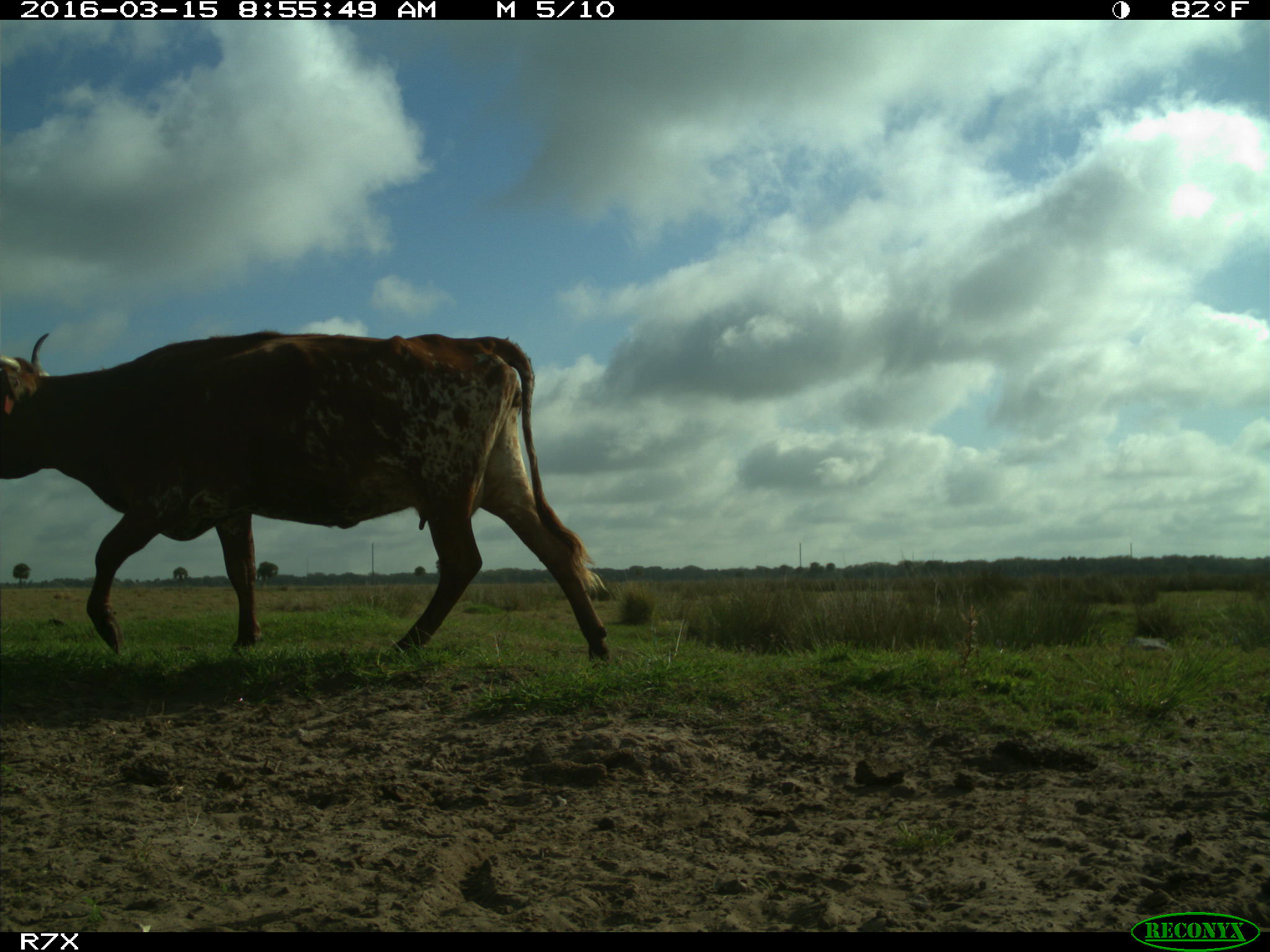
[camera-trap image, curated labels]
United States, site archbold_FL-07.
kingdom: Animalia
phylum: Chordata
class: Mammalia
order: Artiodactyla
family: Bovidae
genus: Bos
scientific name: Bos taurus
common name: domestic cow